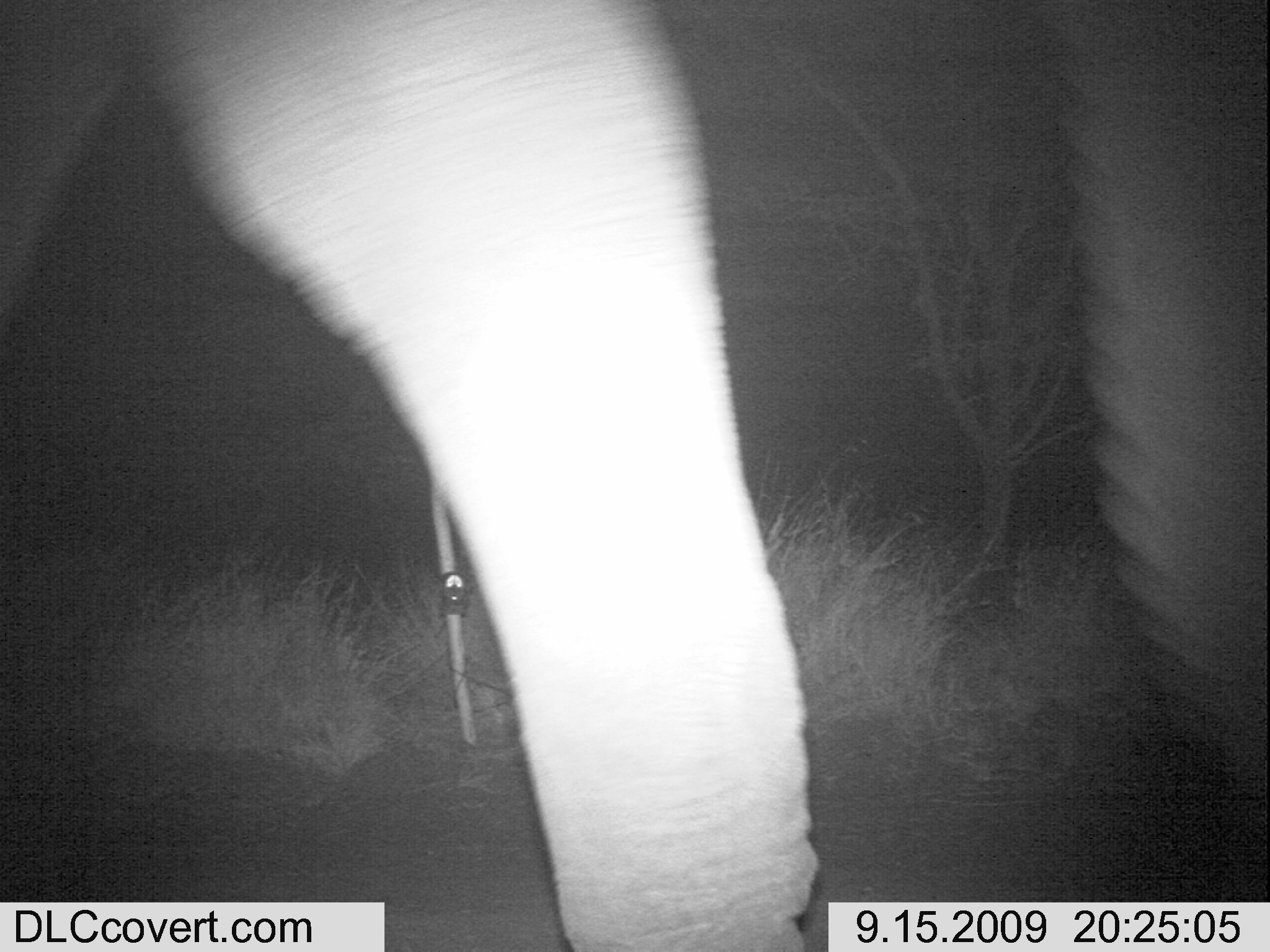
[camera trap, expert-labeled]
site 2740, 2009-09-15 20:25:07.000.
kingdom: Animalia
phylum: Chordata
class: Mammalia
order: Proboscidea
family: Elephantidae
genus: Loxodonta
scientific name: Loxodonta africana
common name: african bush elephant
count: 1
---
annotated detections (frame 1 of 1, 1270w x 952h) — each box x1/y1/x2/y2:
loxodonta africana: 0/0/1270/948